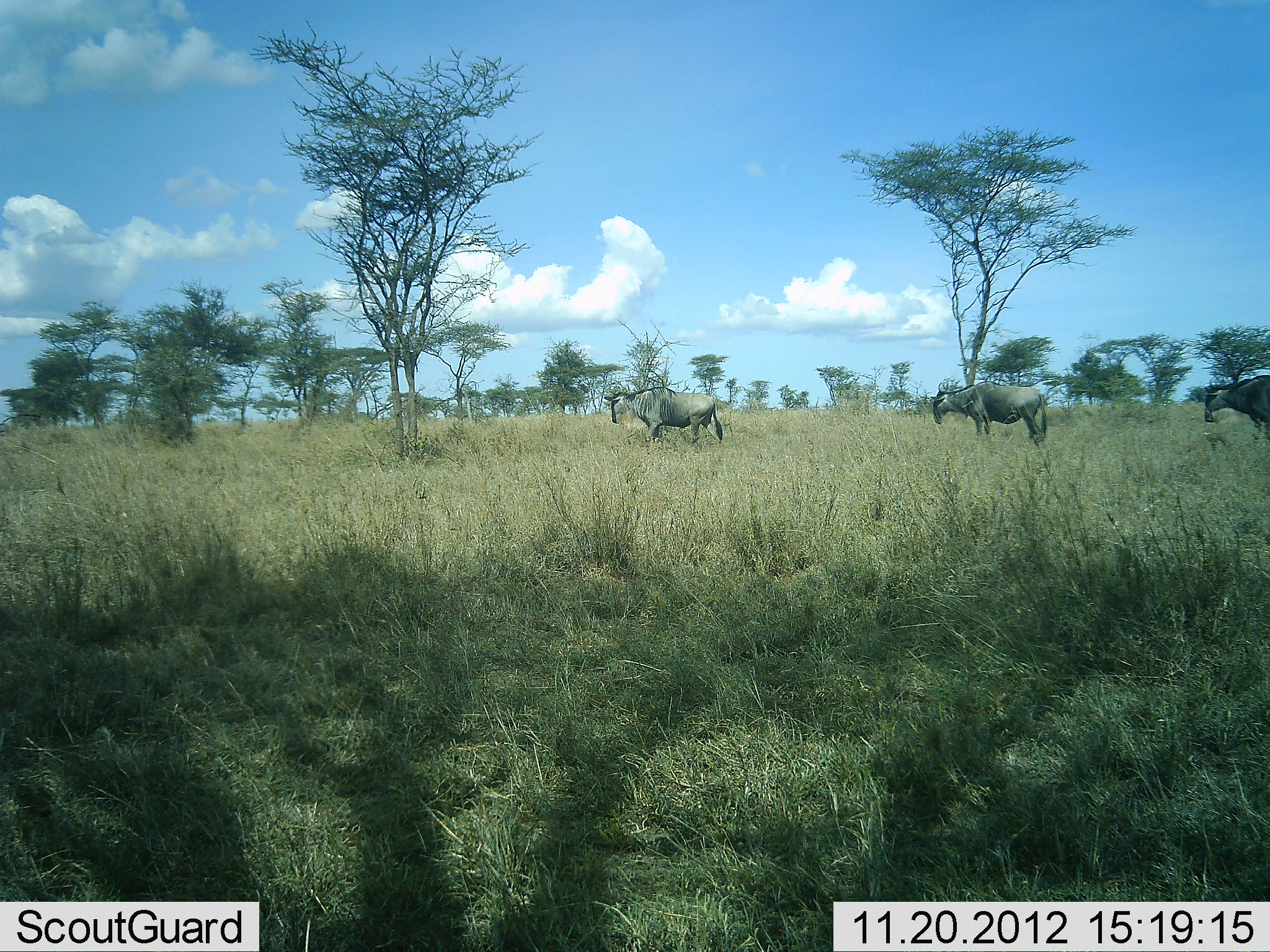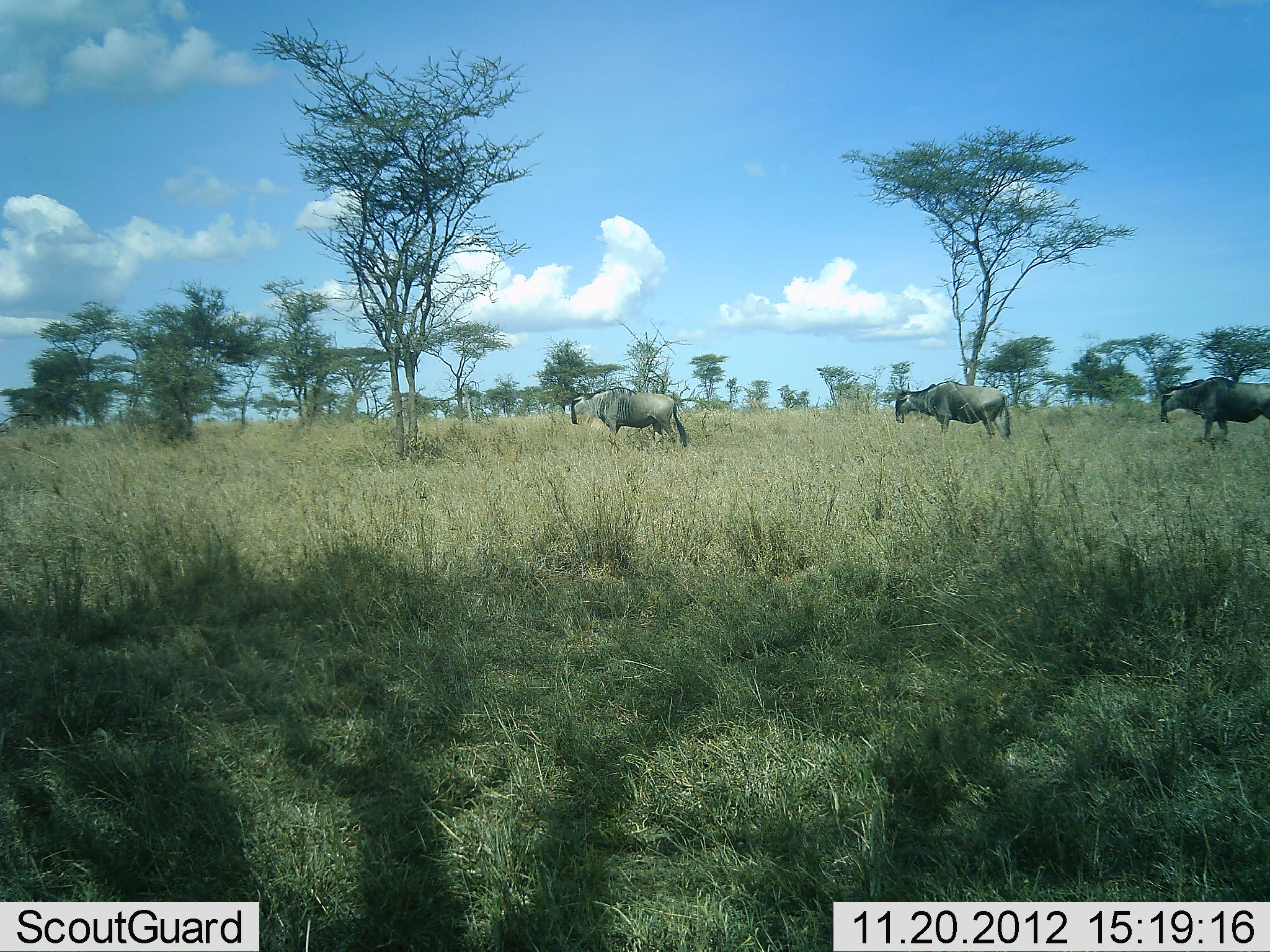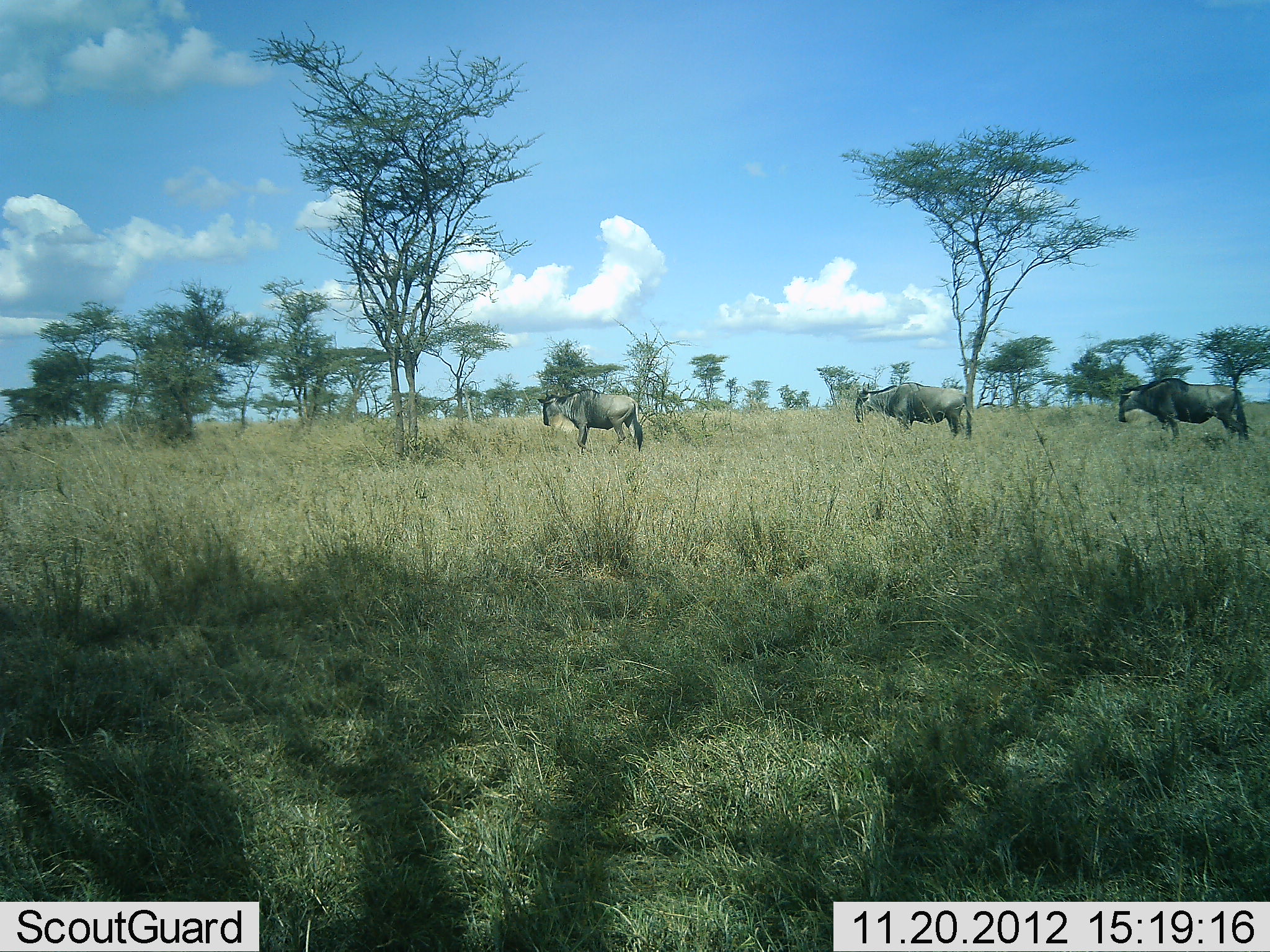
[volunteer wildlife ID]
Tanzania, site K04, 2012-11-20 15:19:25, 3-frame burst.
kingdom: Animalia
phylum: Chordata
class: Mammalia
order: Artiodactyla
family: Bovidae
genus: Connochaetes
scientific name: Connochaetes taurinus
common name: blue wildebeest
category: wildebeest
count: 3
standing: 0%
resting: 0%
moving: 100%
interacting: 0%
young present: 0%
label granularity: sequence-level